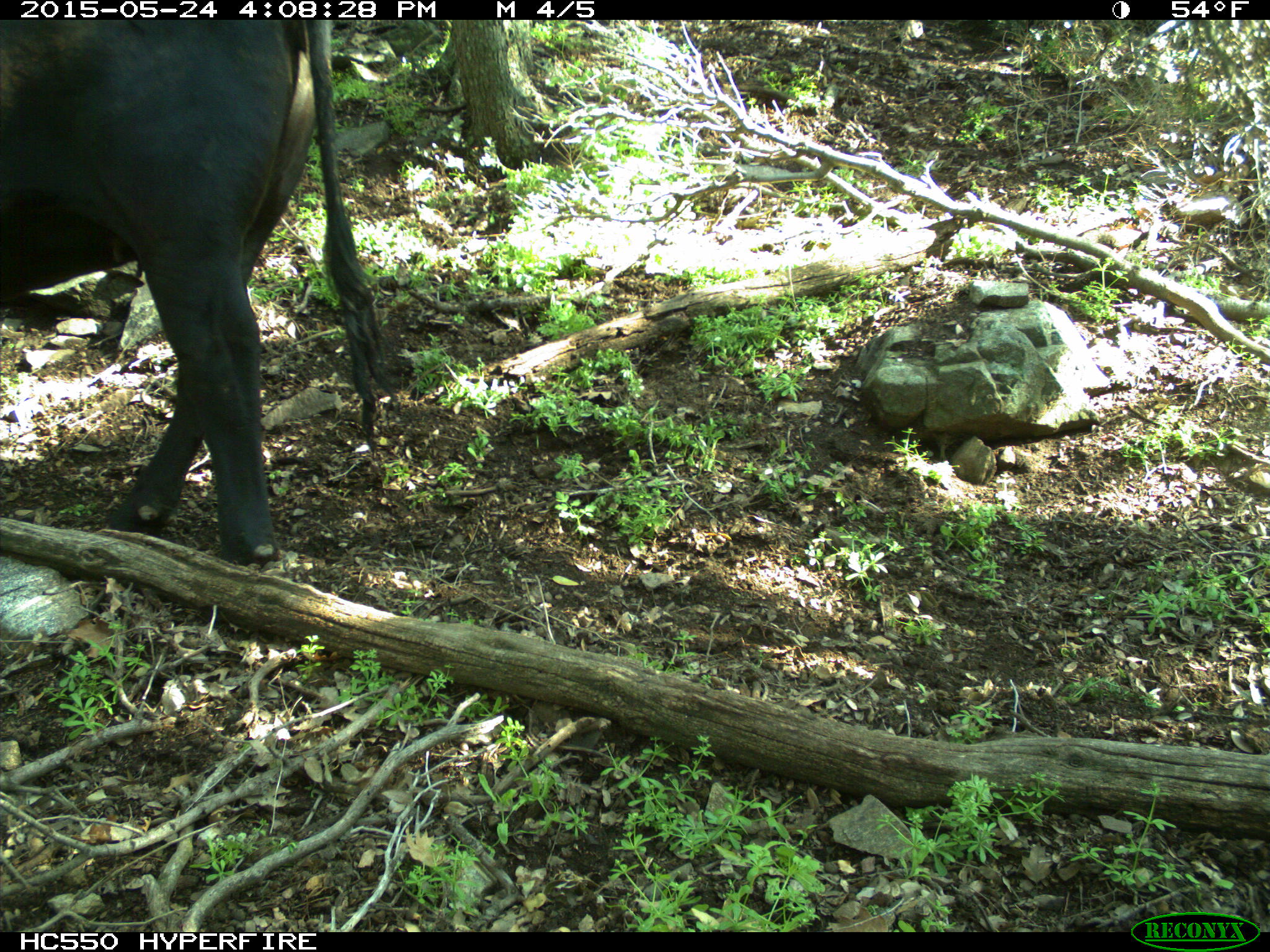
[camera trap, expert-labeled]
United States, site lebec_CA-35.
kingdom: Animalia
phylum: Chordata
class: Mammalia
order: Artiodactyla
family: Bovidae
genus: Bos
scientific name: Bos taurus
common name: domestic cow